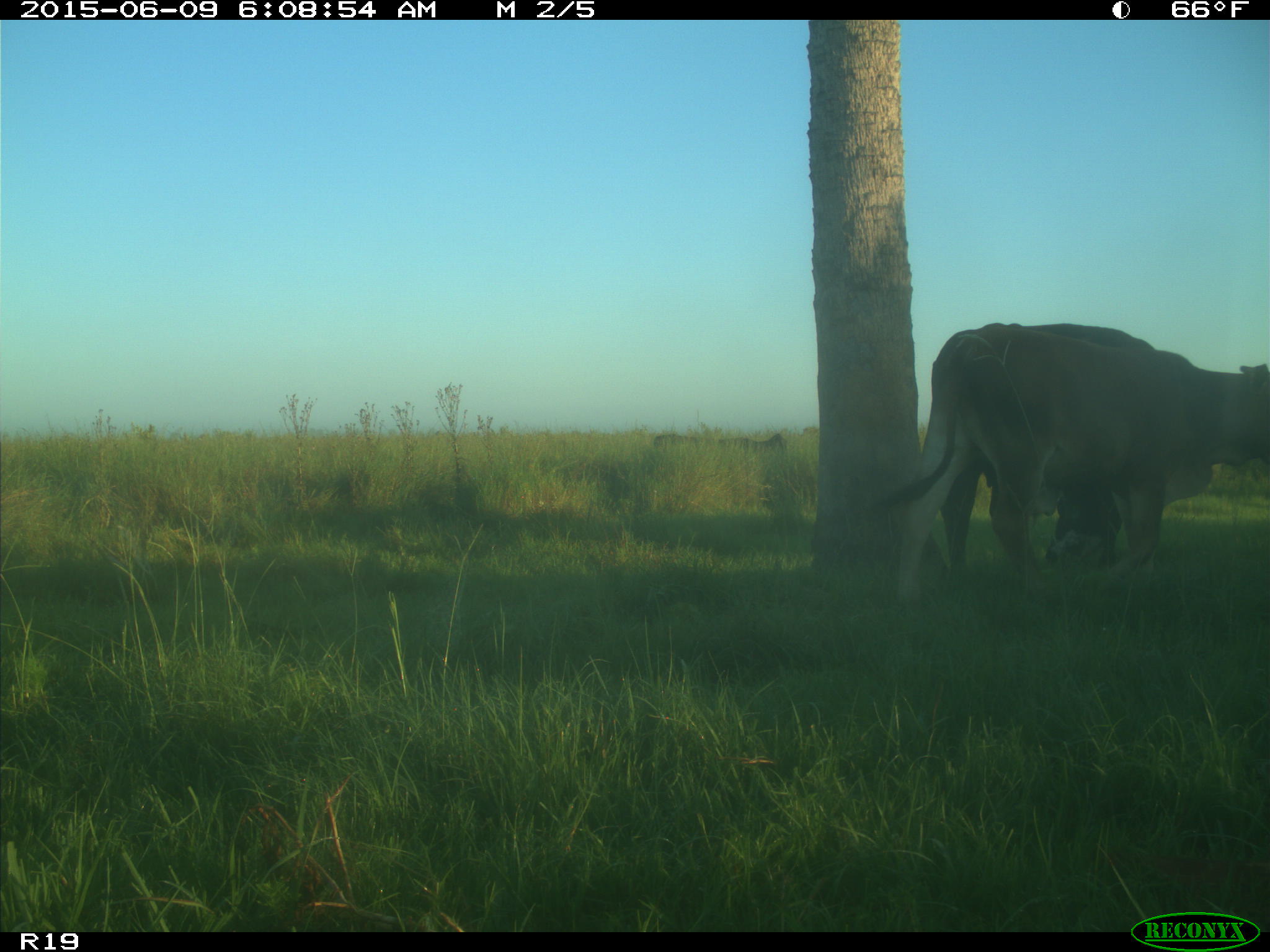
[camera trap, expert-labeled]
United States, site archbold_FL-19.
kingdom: Animalia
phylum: Chordata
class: Mammalia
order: Artiodactyla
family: Bovidae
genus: Bos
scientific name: Bos taurus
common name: domestic cow